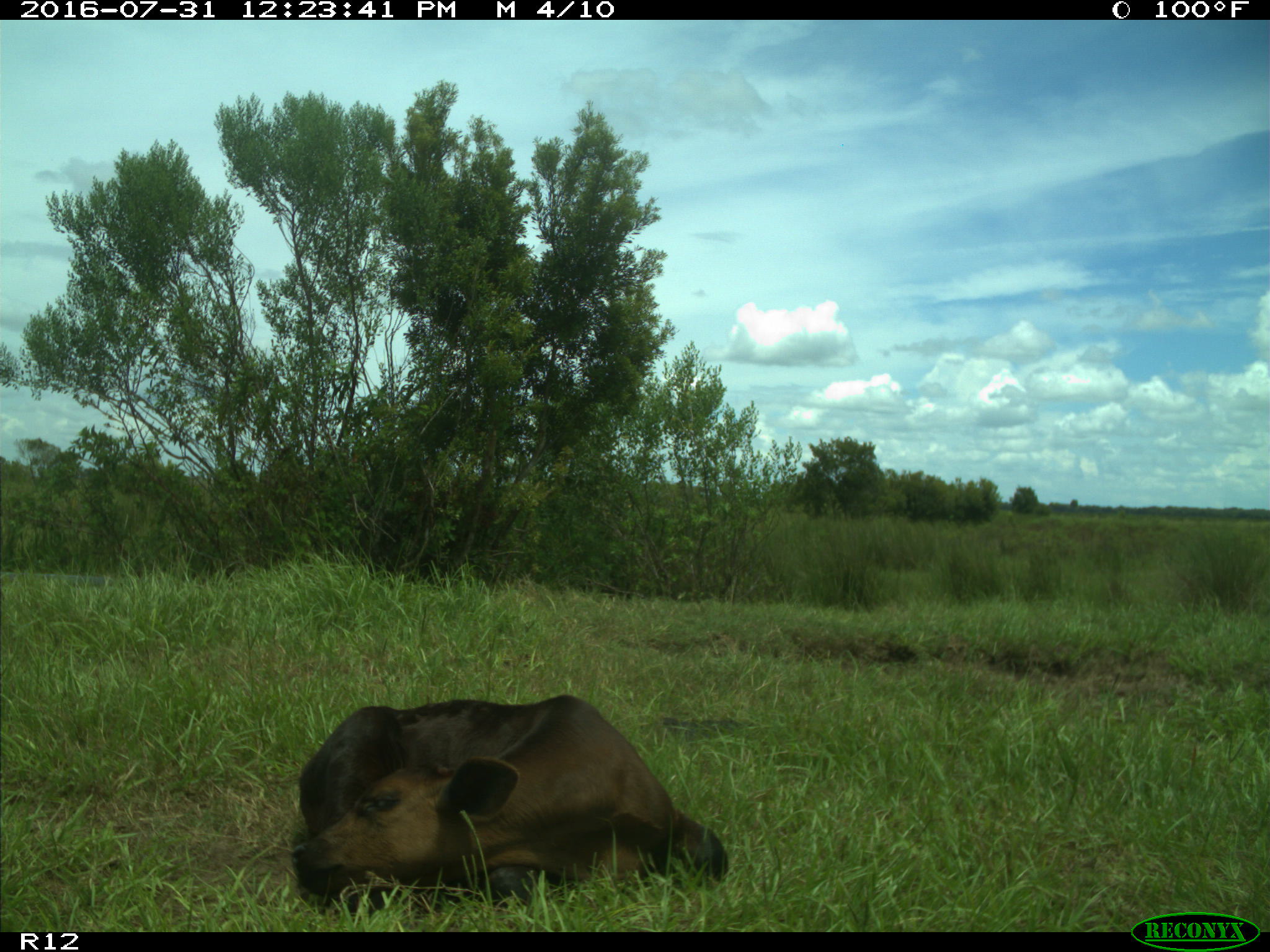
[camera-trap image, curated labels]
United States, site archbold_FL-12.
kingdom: Animalia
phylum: Chordata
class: Mammalia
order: Artiodactyla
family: Bovidae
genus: Bos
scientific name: Bos taurus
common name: domestic cow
Bos taurus (domestic cow).